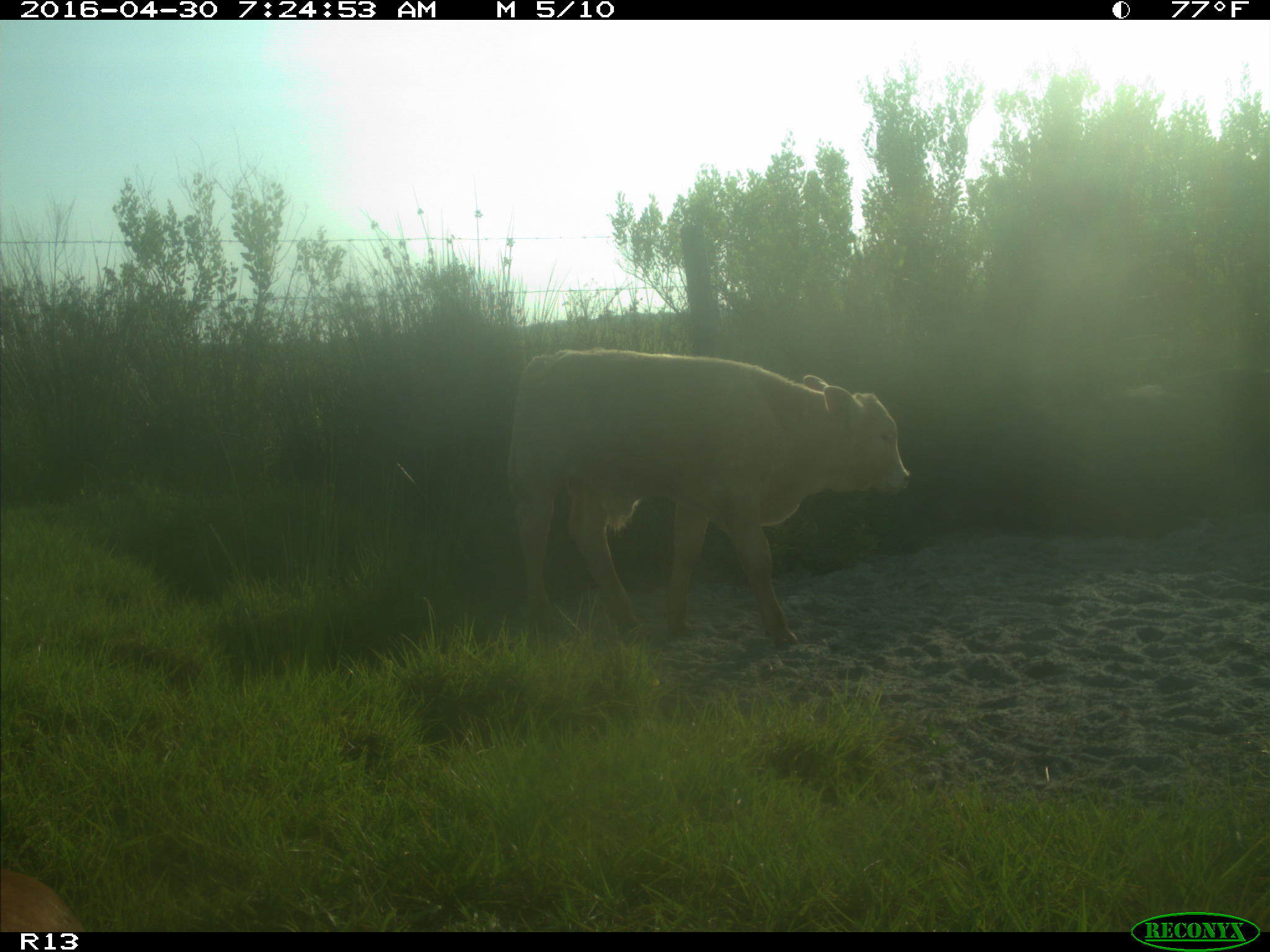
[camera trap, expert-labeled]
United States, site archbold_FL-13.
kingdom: Animalia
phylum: Chordata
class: Mammalia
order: Artiodactyla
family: Bovidae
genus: Bos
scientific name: Bos taurus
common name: domestic cow